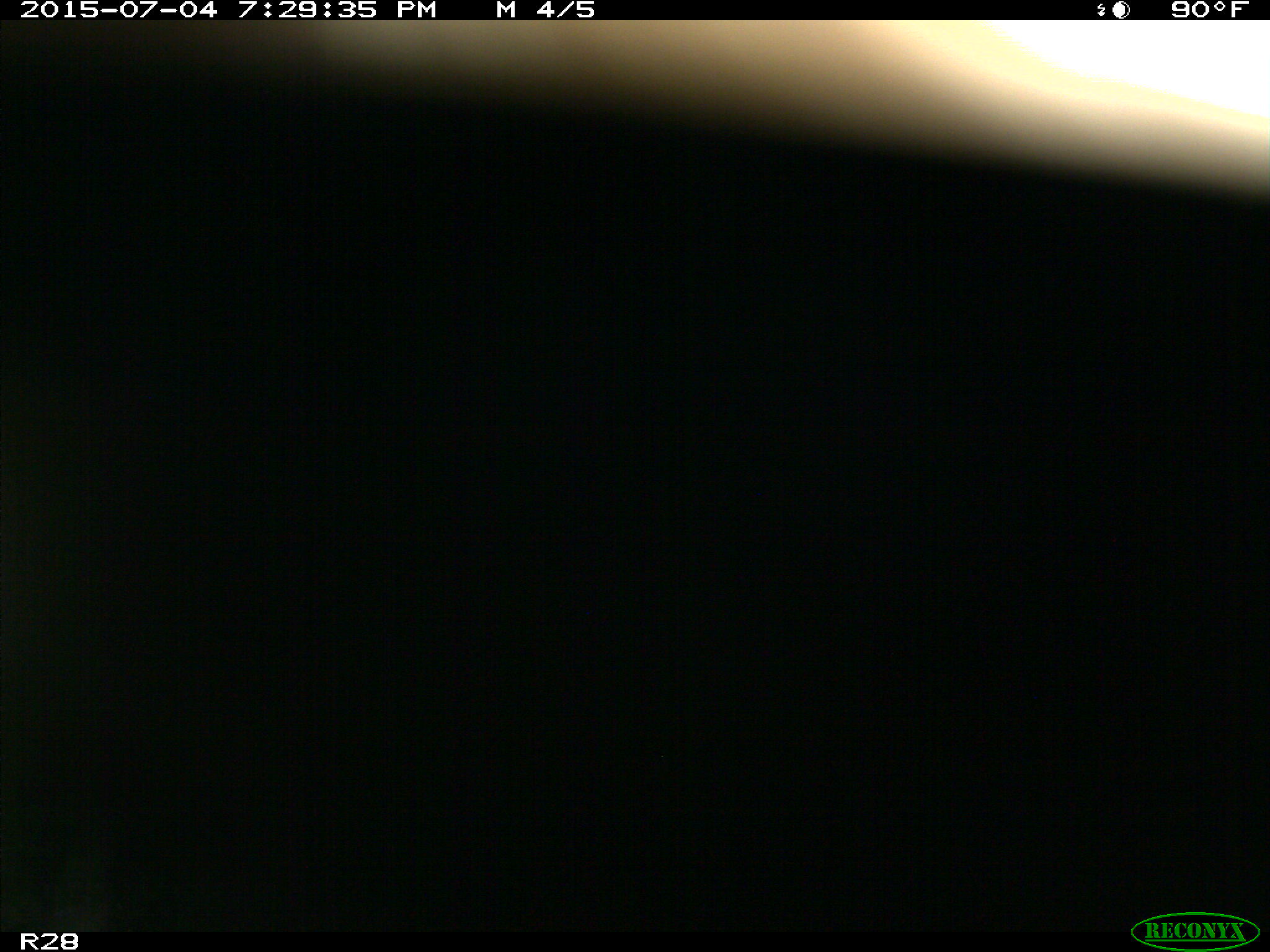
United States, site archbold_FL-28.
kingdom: Animalia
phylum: Chordata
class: Mammalia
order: Artiodactyla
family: Bovidae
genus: Bos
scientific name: Bos taurus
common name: domestic cow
Bos taurus (domestic cow).